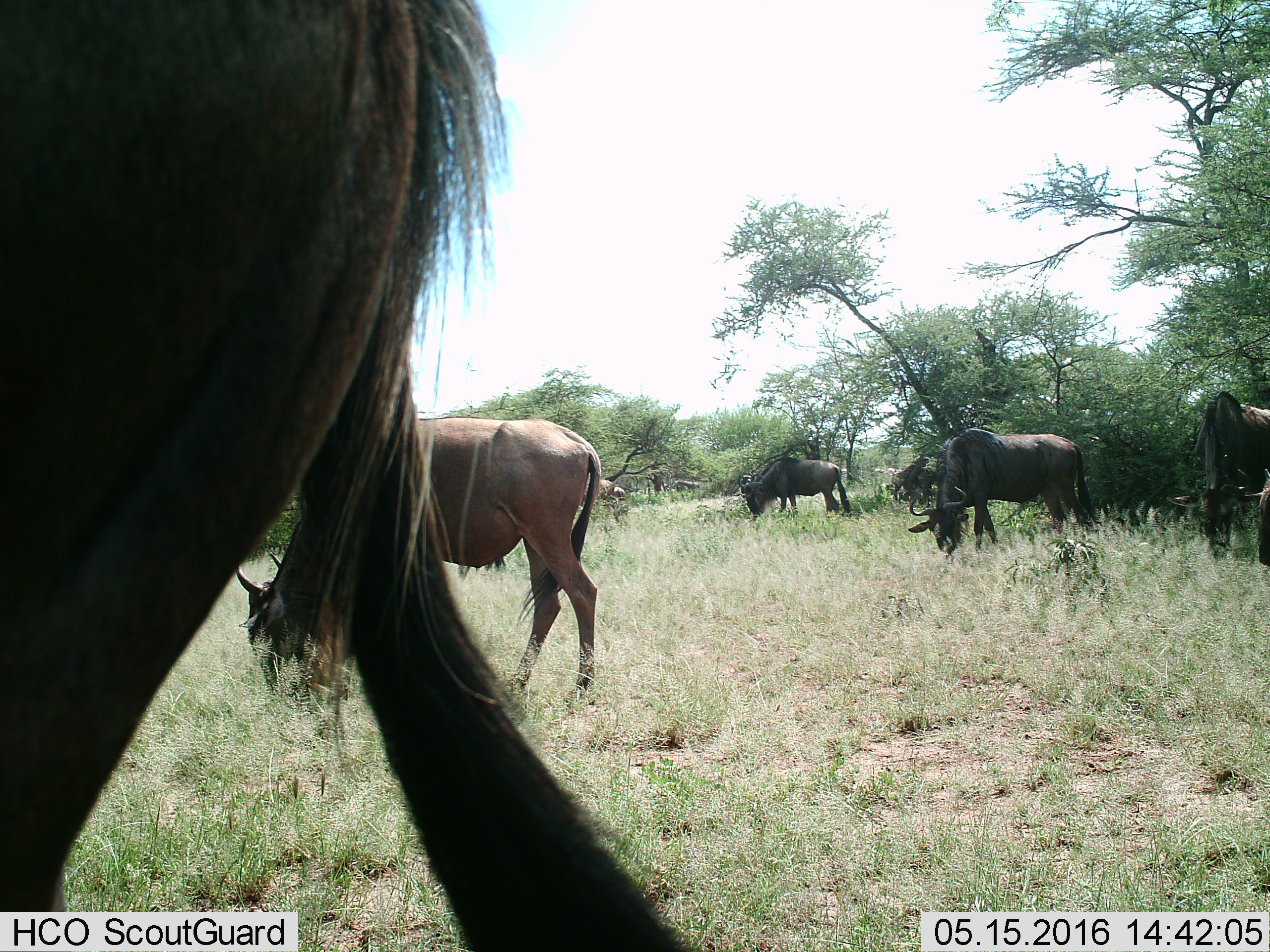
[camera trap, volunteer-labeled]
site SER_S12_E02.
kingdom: Animalia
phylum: Chordata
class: Mammalia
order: Artiodactyla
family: Bovidae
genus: Connochaetes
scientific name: Connochaetes taurinus taurinus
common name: blue wildebeest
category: wildebeestblue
Wildebeestblue (blue wildebeest) (Connochaetes taurinus taurinus), count 7. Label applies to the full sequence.